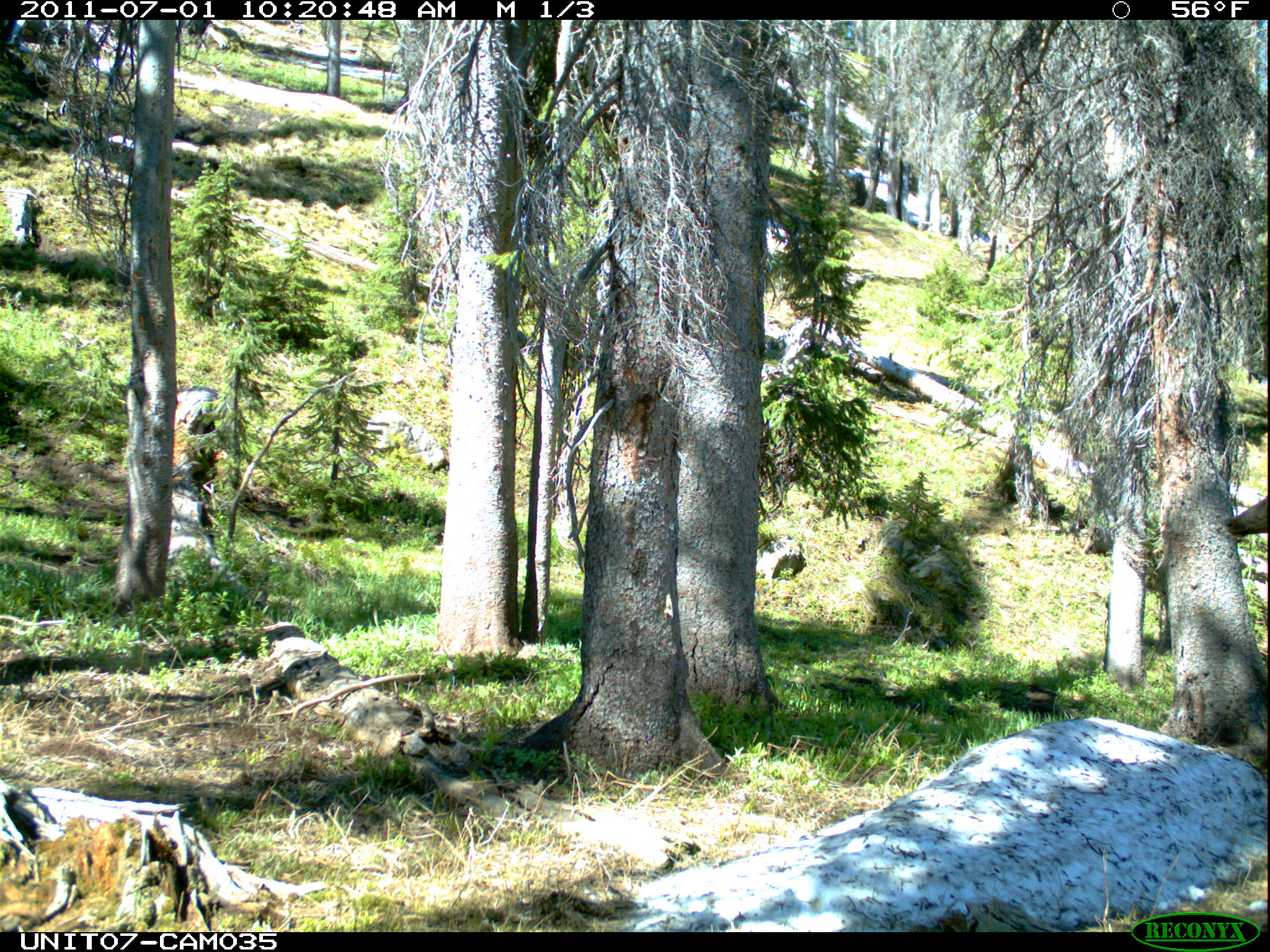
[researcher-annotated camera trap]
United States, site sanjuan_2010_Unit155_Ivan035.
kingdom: Animalia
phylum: Chordata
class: Mammalia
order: Artiodactyla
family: Cervidae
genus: Cervus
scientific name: Cervus elaphus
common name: red deer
Cervus elaphus (red deer).